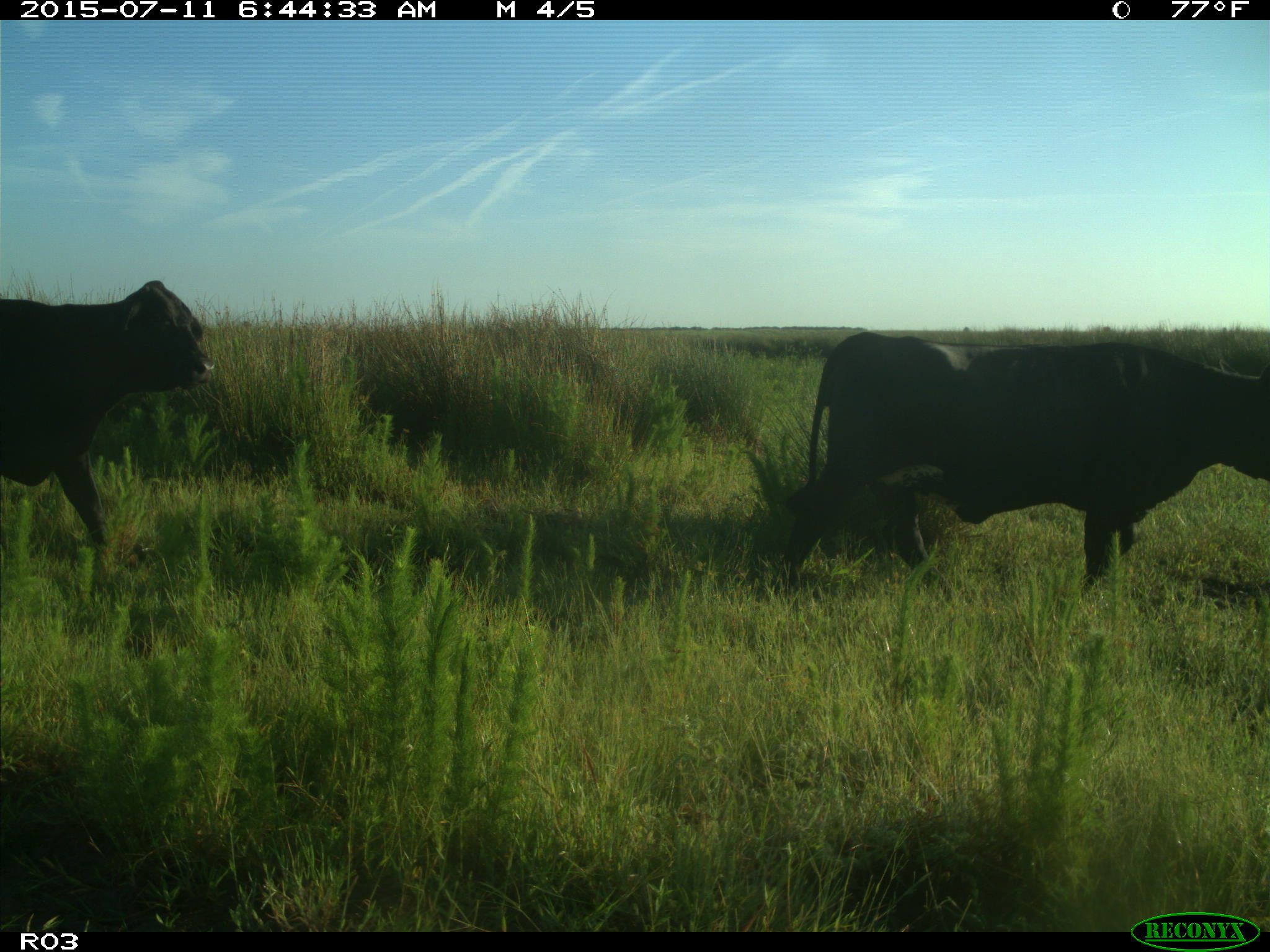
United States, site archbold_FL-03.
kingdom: Animalia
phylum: Chordata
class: Mammalia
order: Artiodactyla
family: Bovidae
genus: Bos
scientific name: Bos taurus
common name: domestic cow